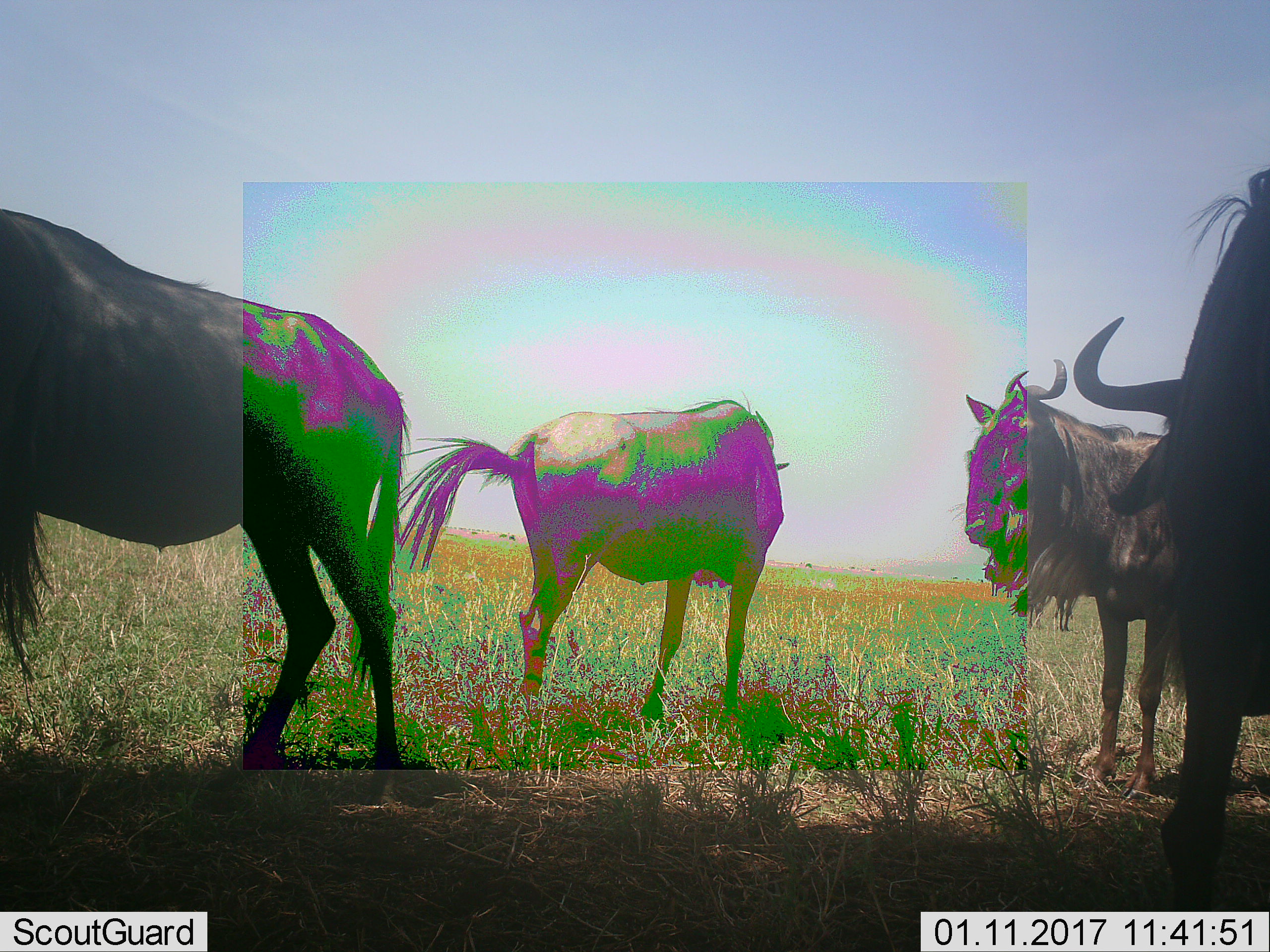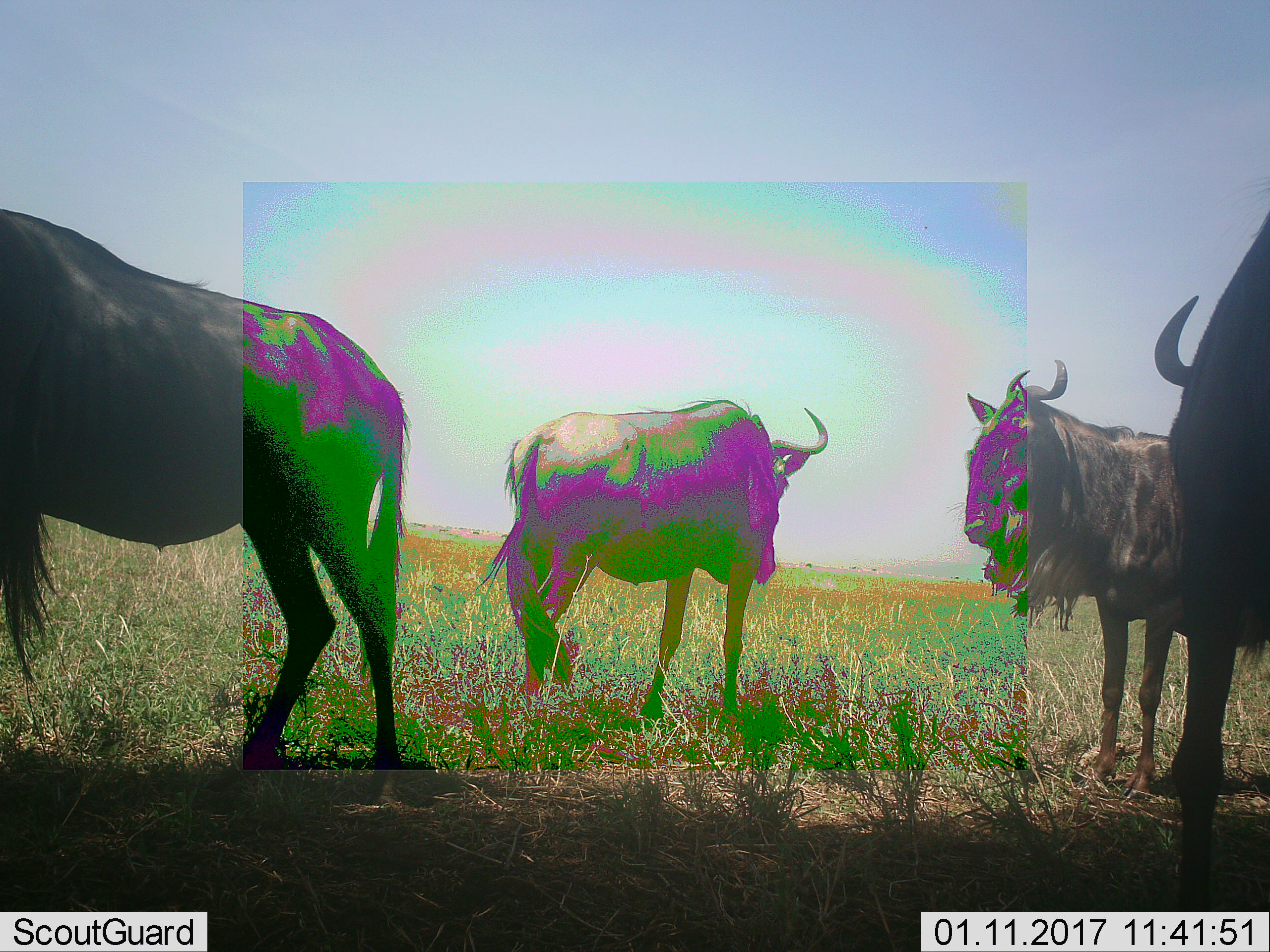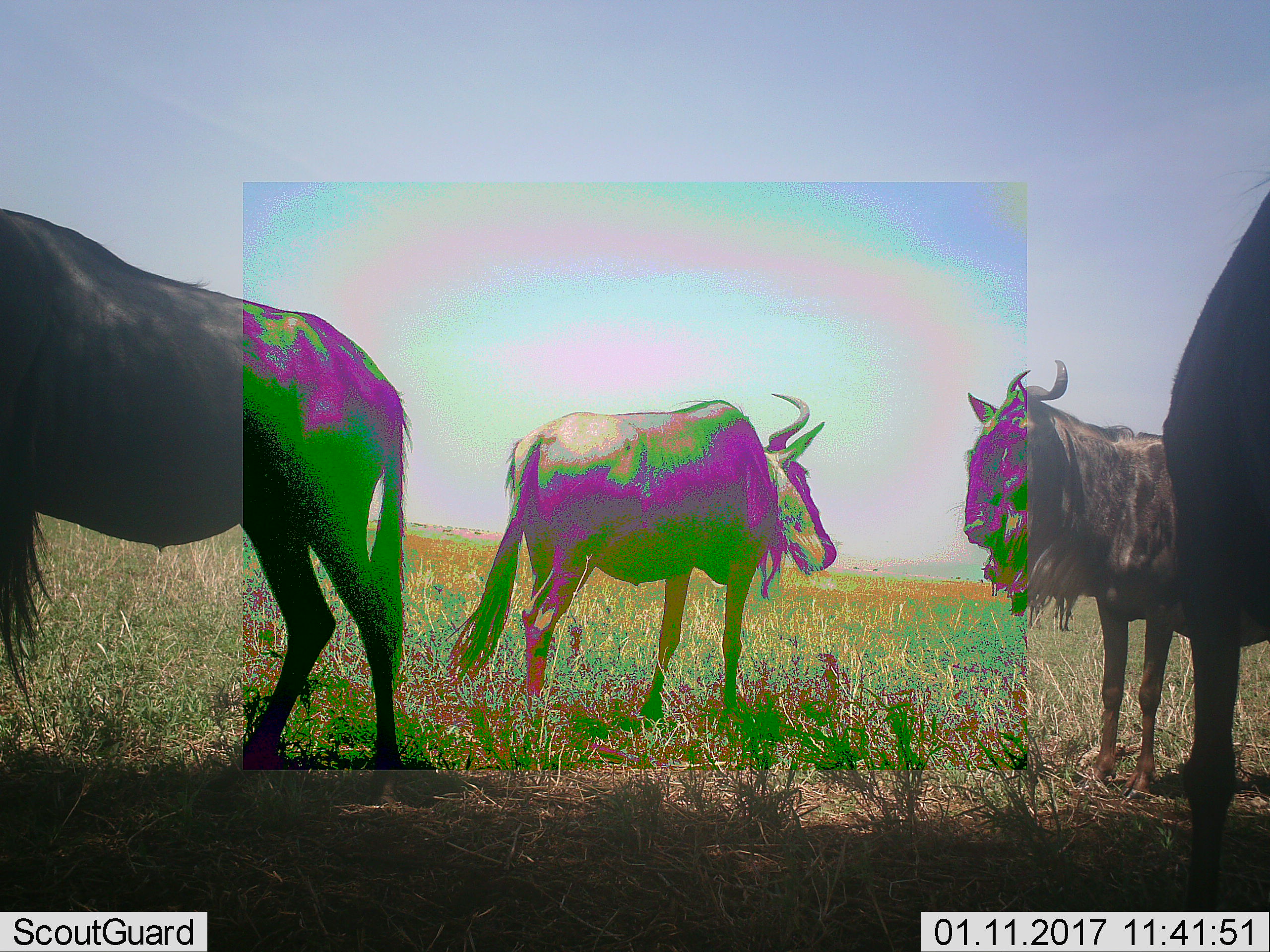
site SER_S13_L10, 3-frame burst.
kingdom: Animalia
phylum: Chordata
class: Mammalia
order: Artiodactyla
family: Bovidae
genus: Connochaetes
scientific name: Connochaetes taurinus taurinus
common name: blue wildebeest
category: wildebeestblue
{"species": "wildebeestblue (blue wildebeest) (Connochaetes taurinus taurinus)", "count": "4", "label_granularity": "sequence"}